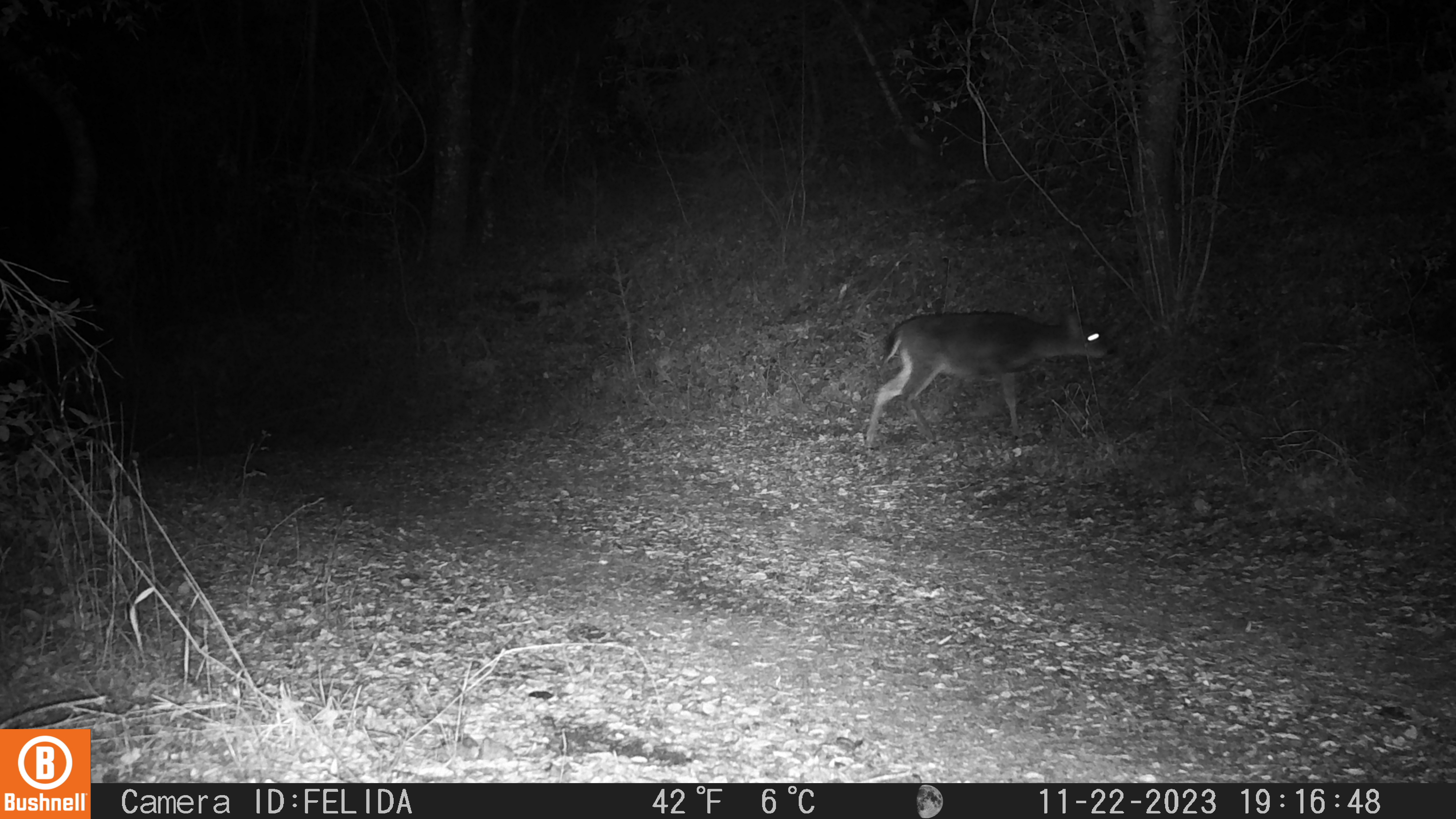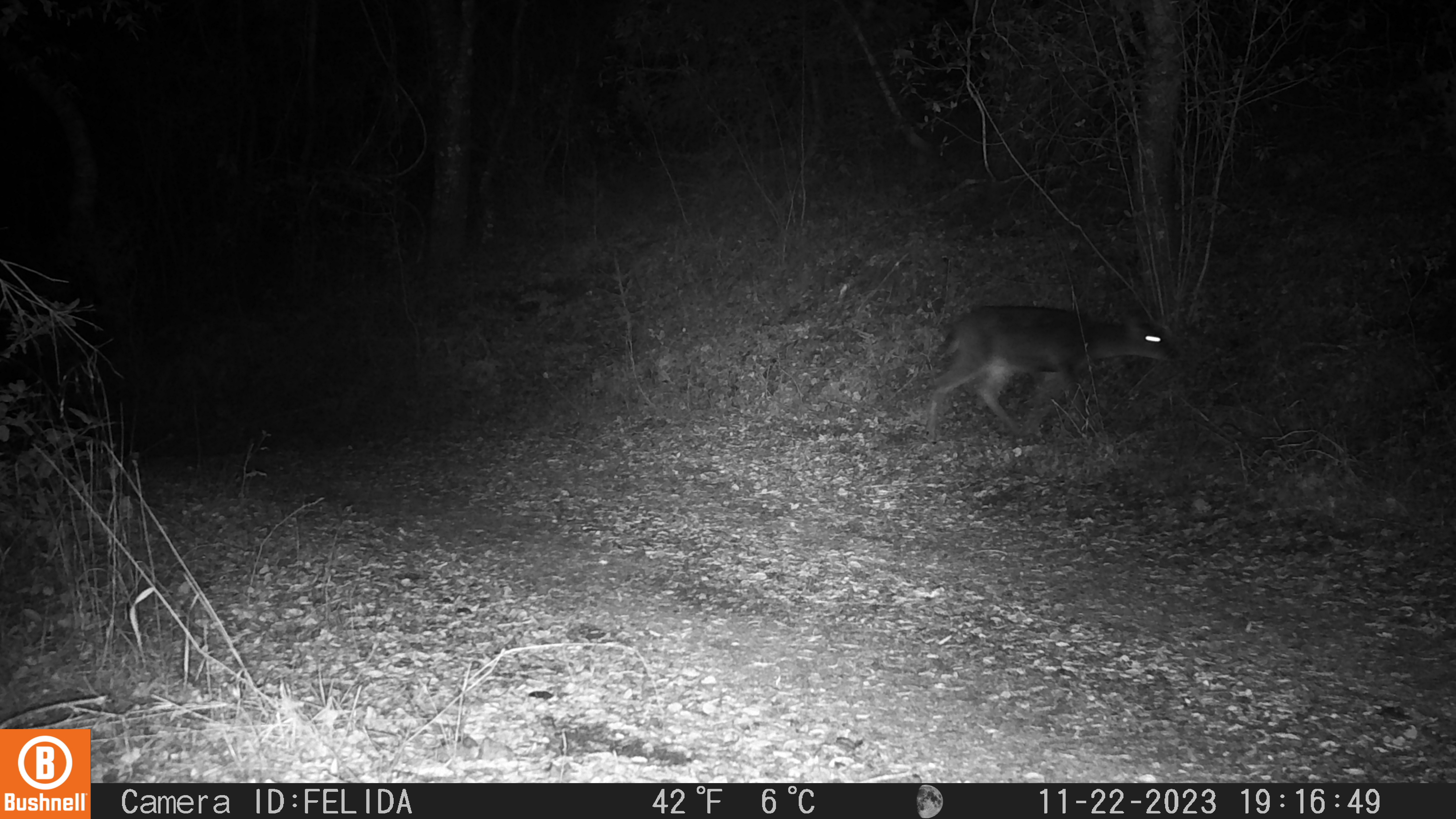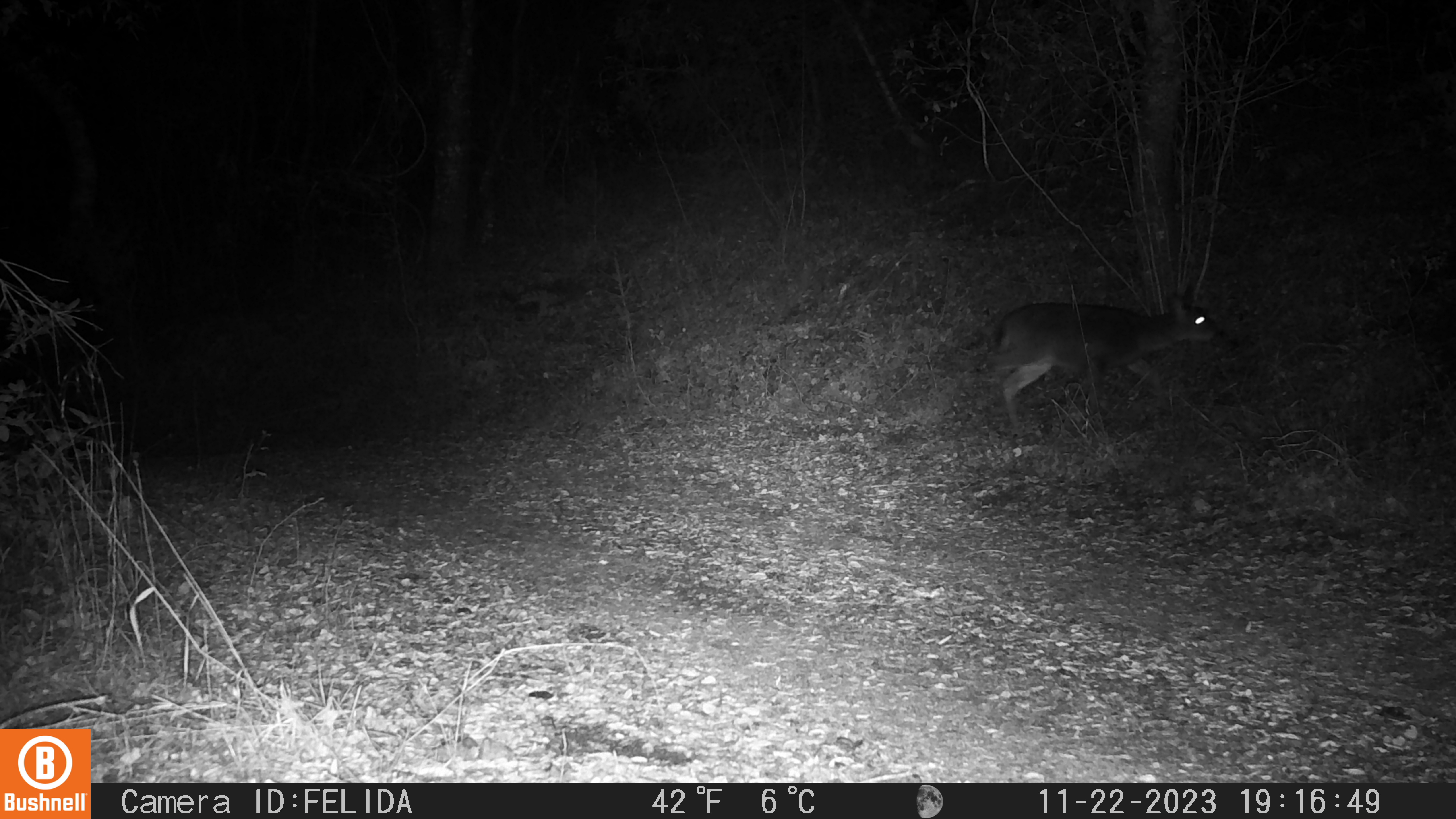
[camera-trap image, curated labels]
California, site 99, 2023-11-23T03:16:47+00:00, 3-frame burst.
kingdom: Animalia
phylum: Chordata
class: Mammalia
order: Artiodactyla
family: Cervidae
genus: Odocoileus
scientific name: Odocoileus hemionus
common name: mule deer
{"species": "mule deer (Odocoileus hemionus)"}